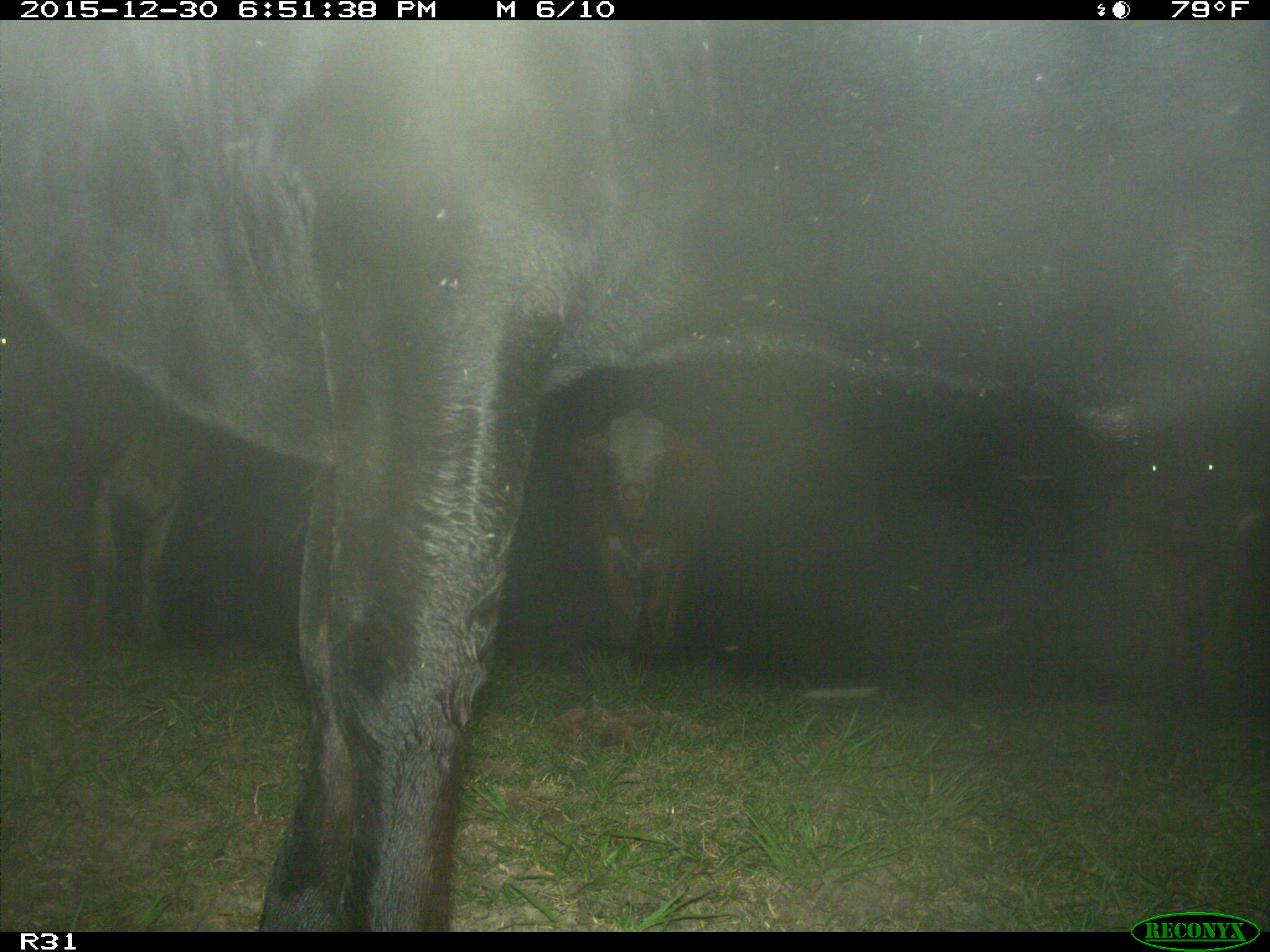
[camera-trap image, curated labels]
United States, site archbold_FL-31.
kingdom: Animalia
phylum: Chordata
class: Mammalia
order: Artiodactyla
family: Bovidae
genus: Bos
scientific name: Bos taurus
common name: domestic cow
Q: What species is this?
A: Bos taurus (domestic cow).